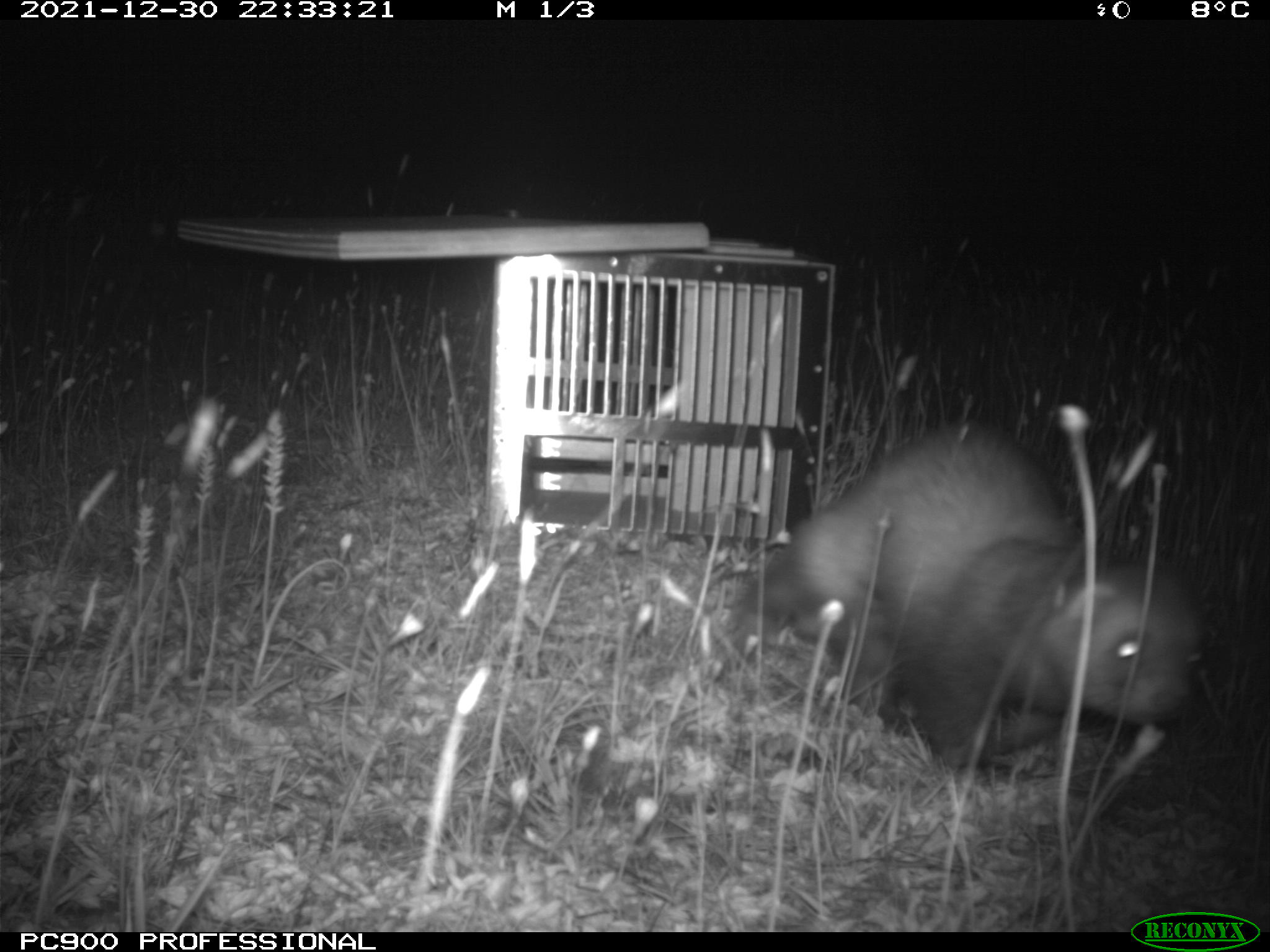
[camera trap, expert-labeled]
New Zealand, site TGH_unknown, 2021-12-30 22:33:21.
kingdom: Animalia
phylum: Chordata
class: Mammalia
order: Carnivora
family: Mustelidae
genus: Mustela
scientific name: Mustela furo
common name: ferret